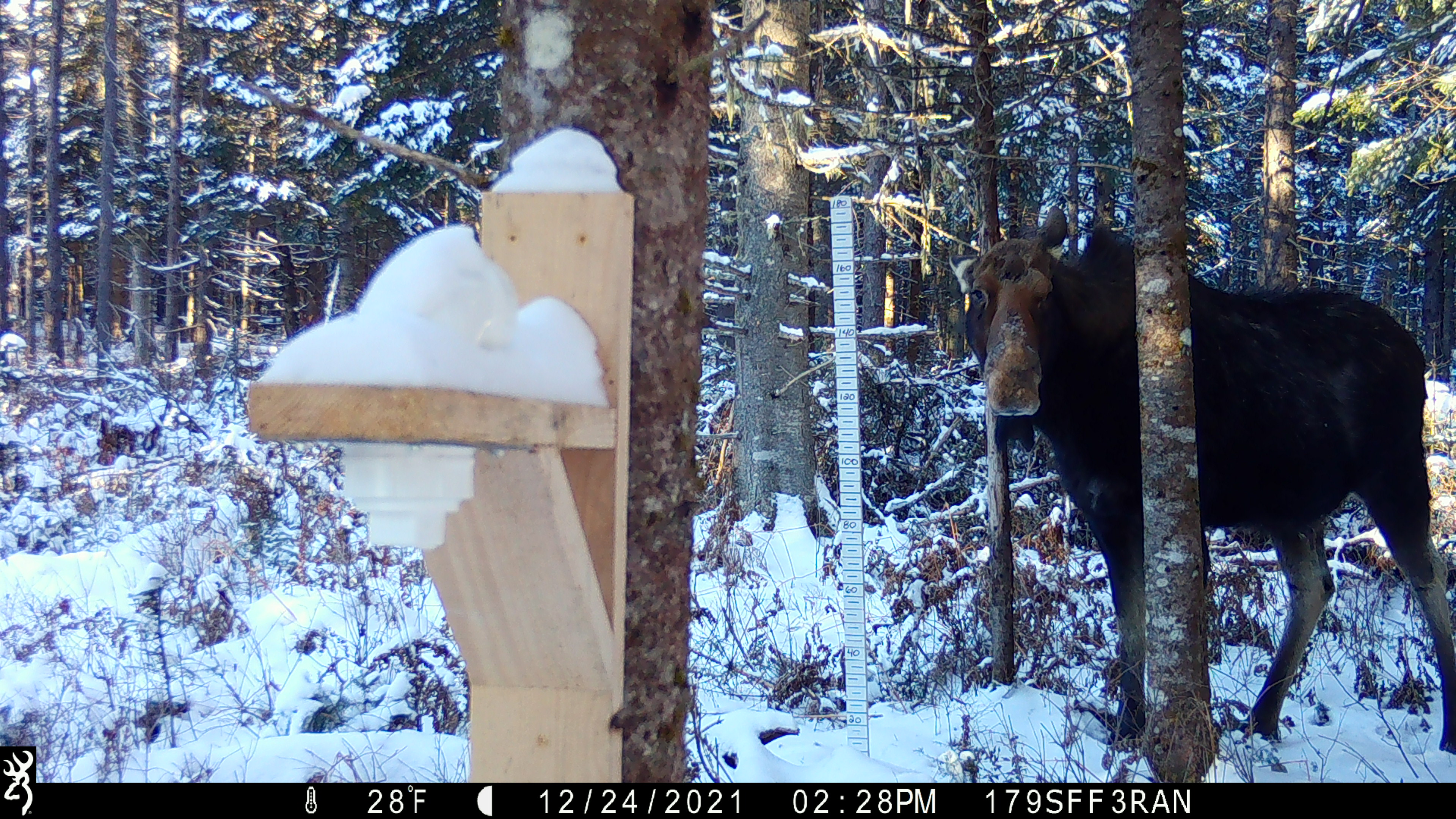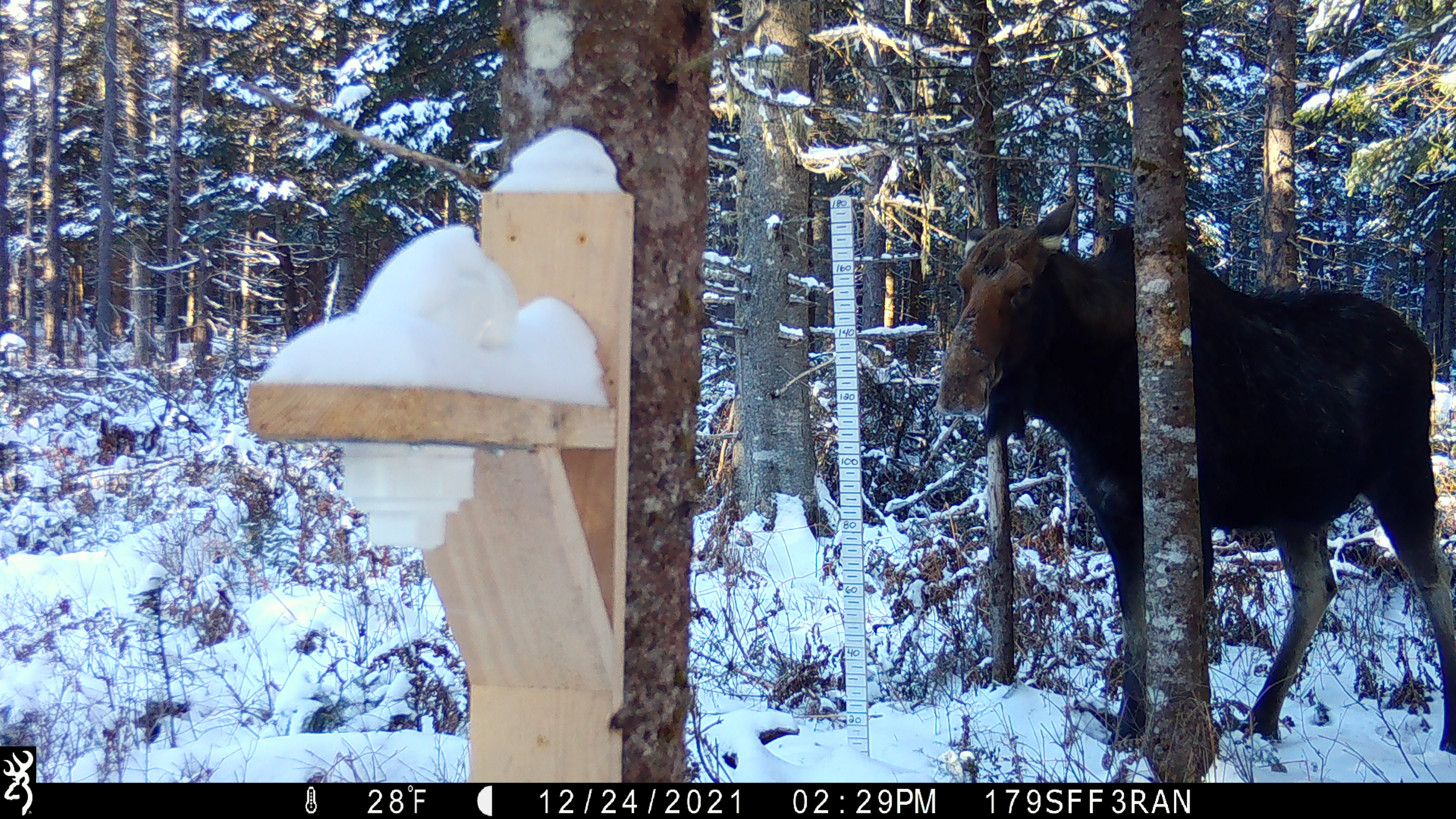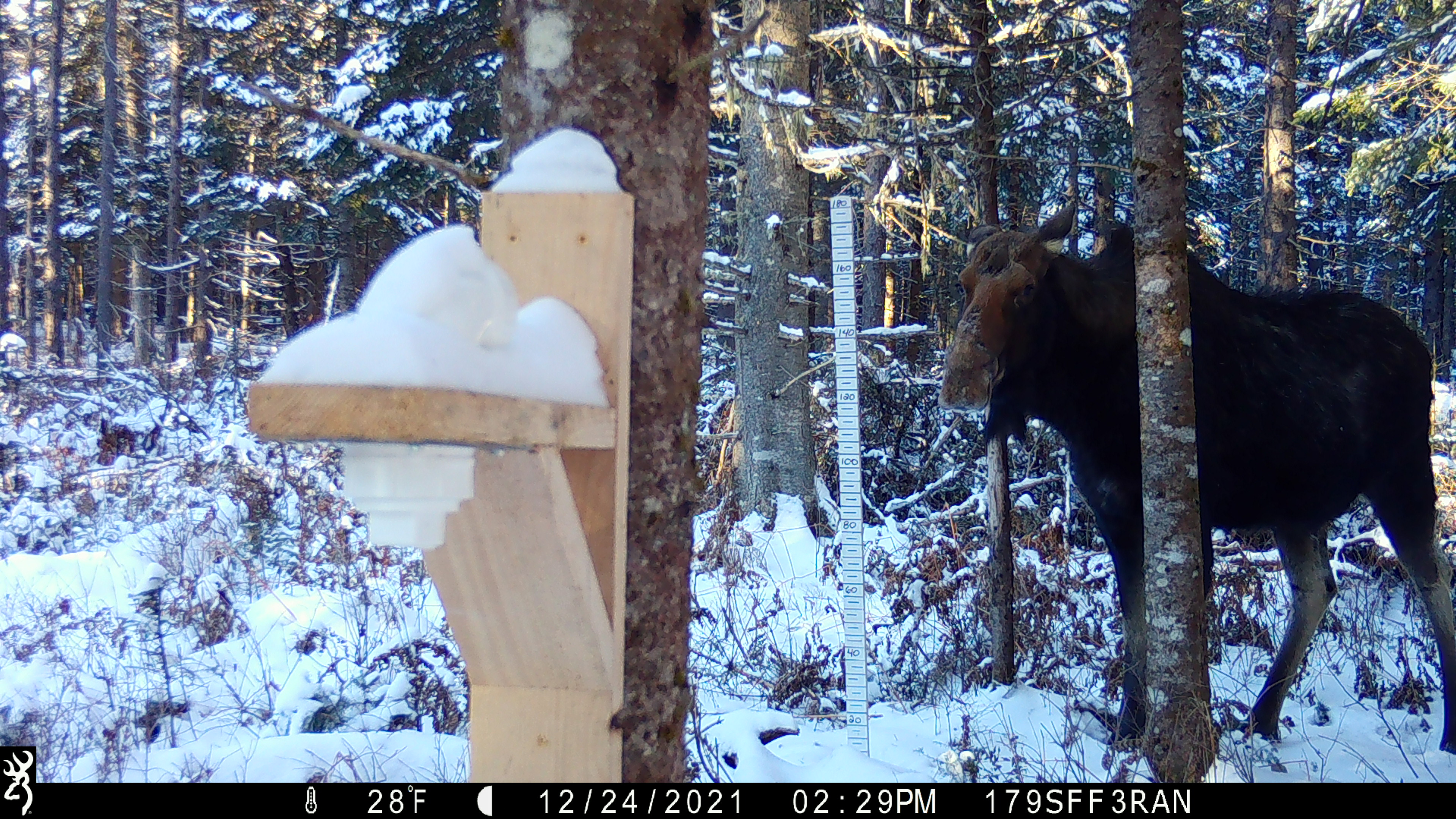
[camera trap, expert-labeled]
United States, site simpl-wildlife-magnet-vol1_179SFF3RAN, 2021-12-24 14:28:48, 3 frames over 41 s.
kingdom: Animalia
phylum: Chordata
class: Mammalia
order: Artiodactyla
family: Cervidae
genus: Alces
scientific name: Alces alces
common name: moose